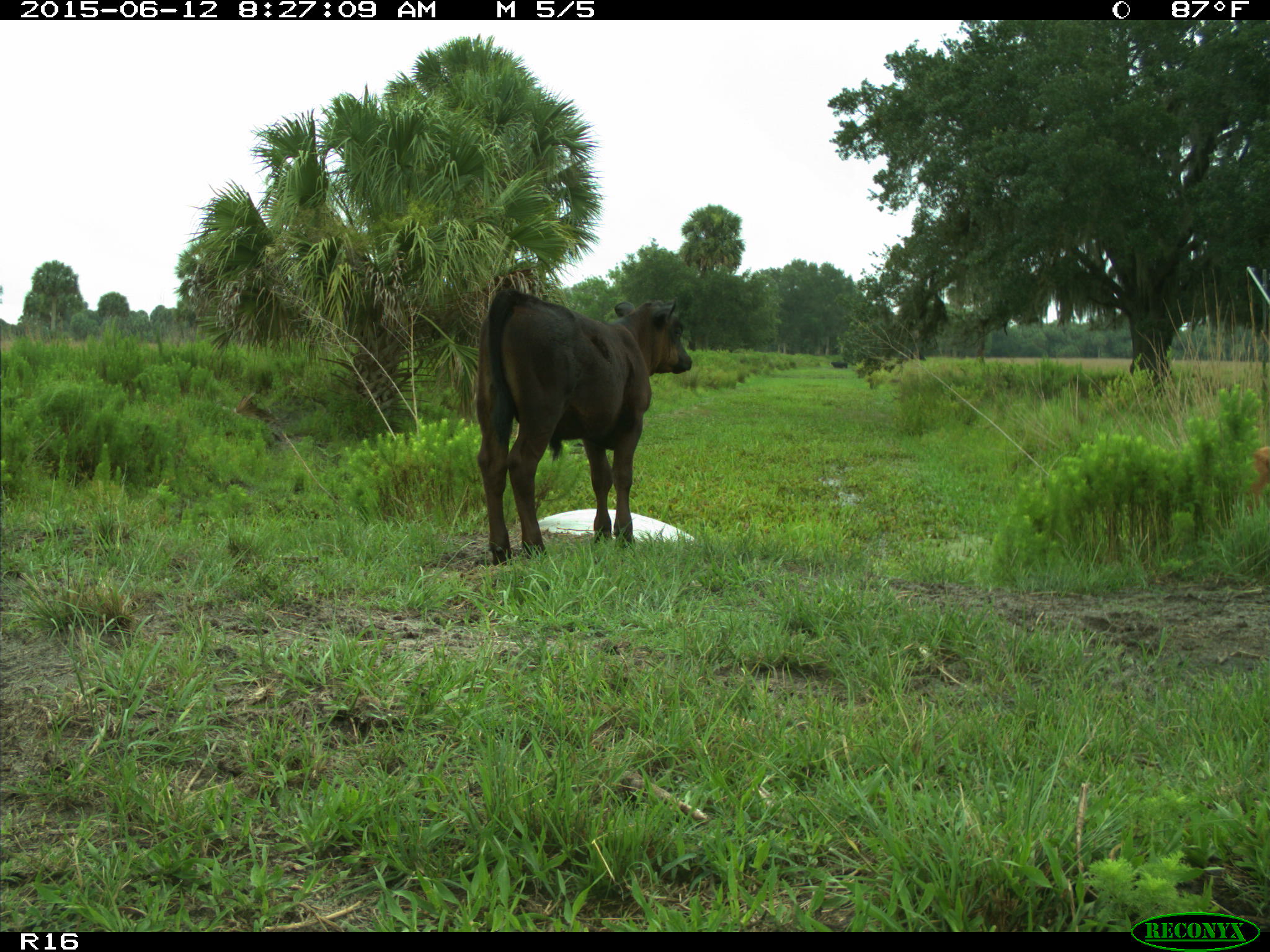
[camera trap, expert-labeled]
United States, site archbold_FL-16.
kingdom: Animalia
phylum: Chordata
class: Mammalia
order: Artiodactyla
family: Bovidae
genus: Bos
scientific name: Bos taurus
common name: domestic cow